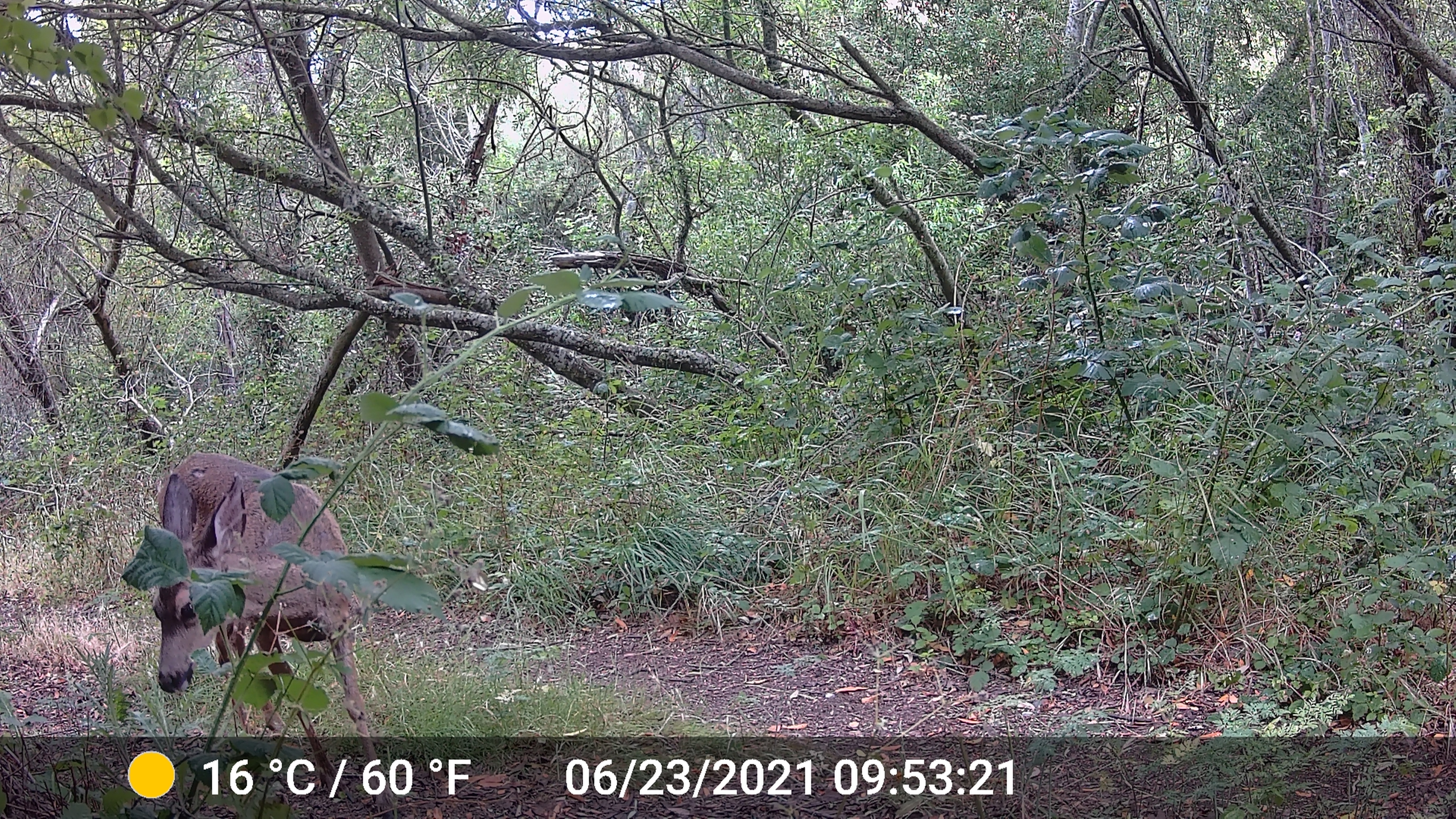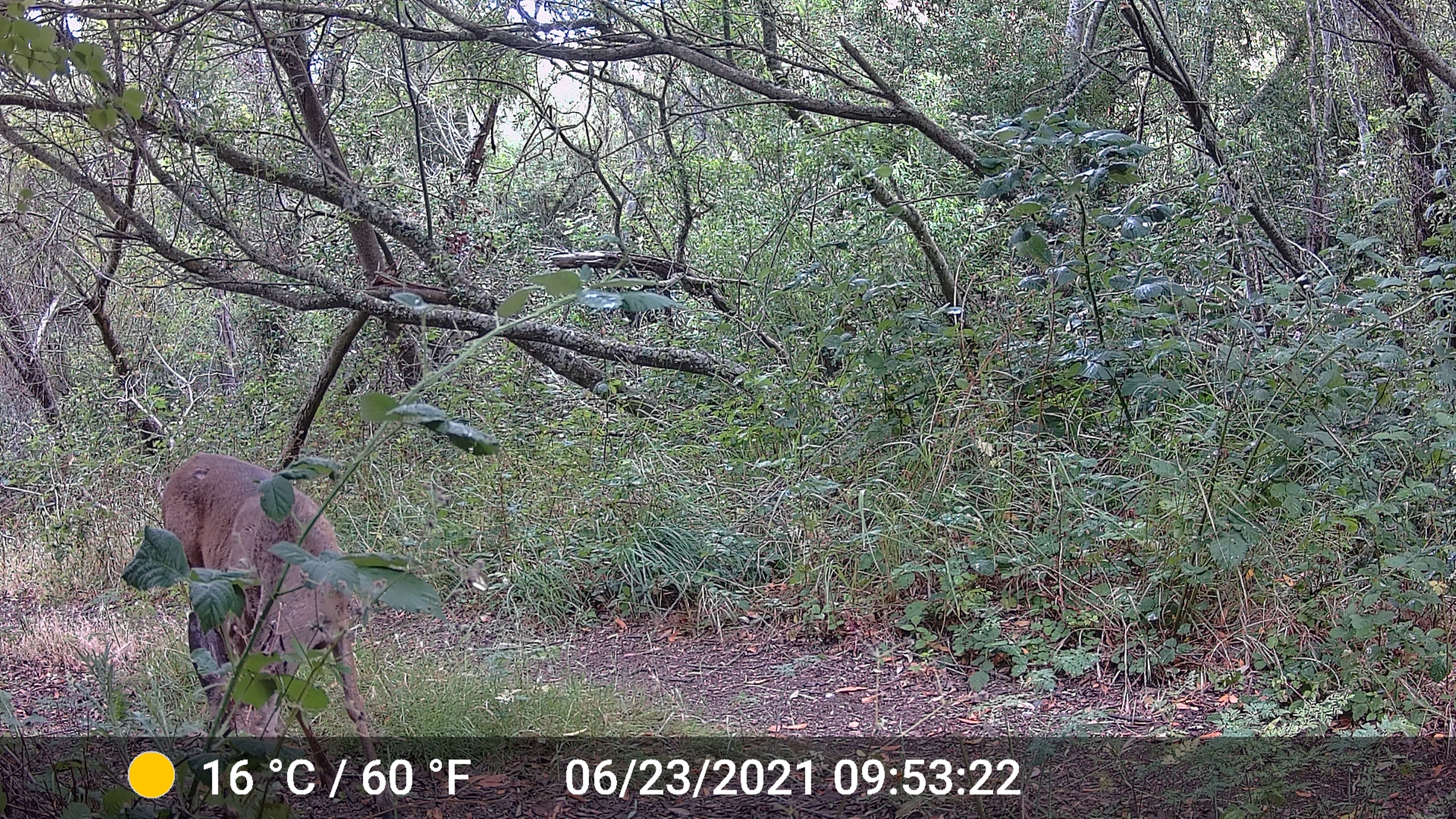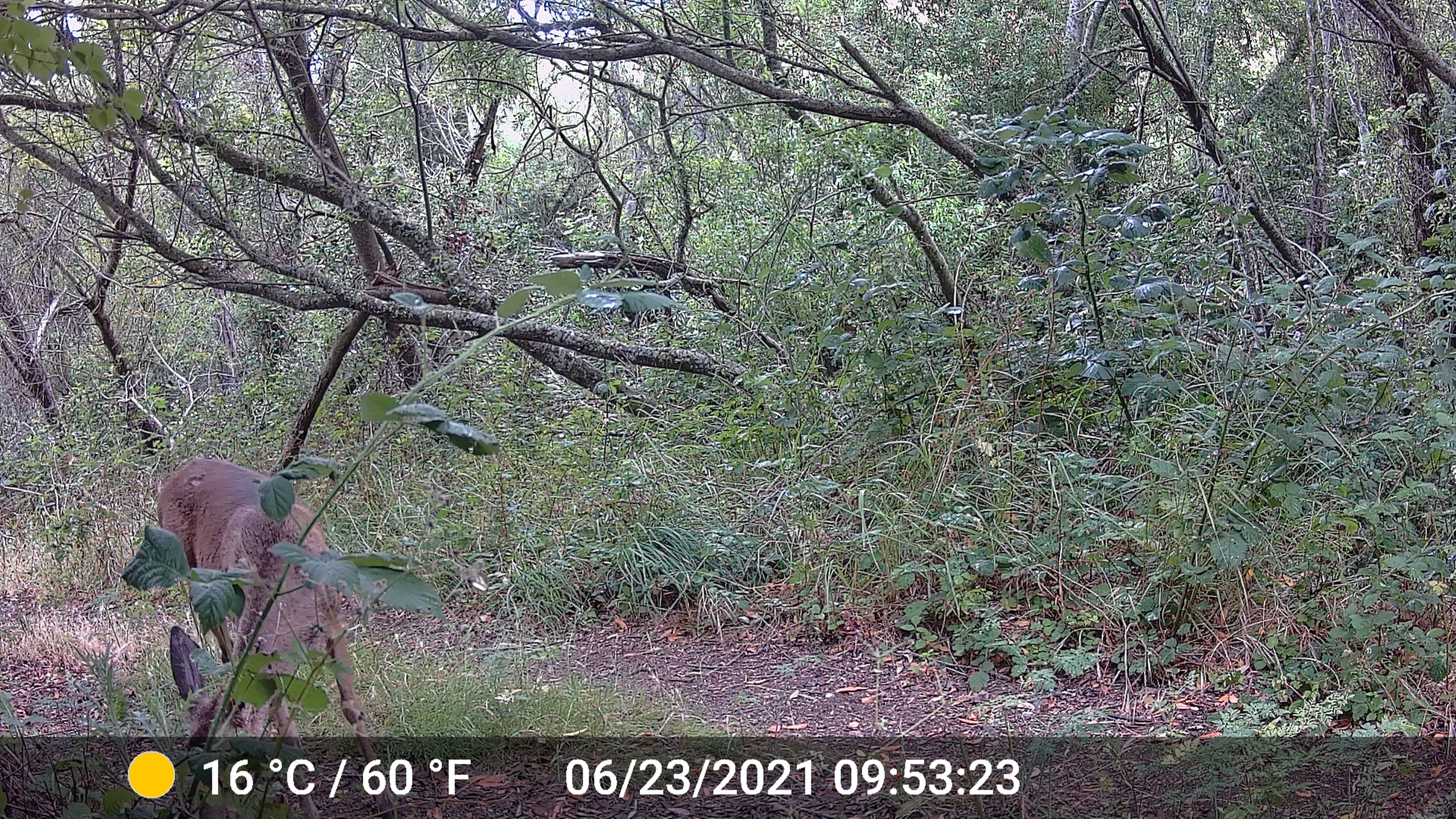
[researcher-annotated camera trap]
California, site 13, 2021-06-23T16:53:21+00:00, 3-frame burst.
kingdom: Animalia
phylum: Chordata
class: Mammalia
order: Artiodactyla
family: Cervidae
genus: Odocoileus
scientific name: Odocoileus hemionus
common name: mule deer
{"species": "mule deer (Odocoileus hemionus)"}